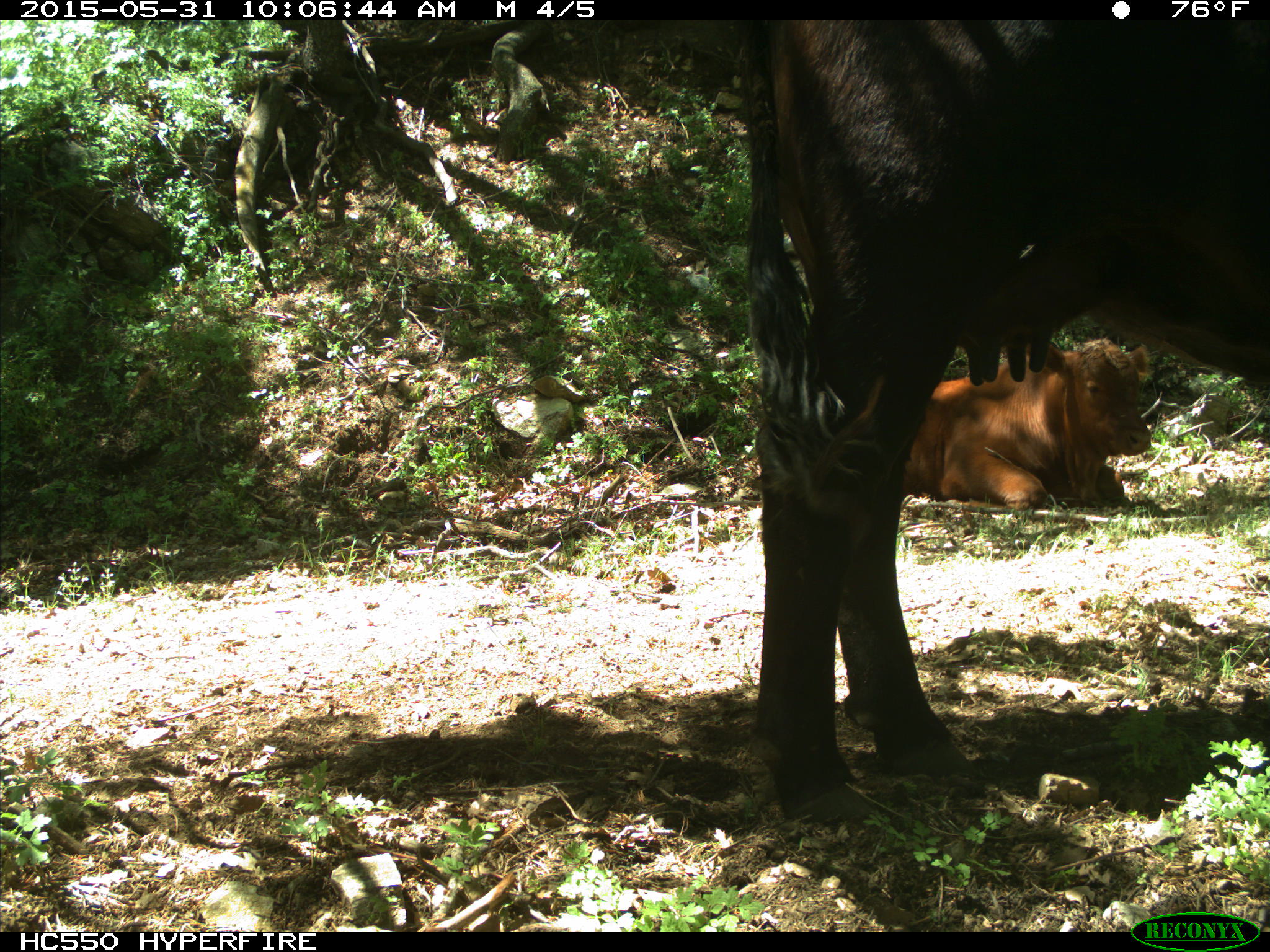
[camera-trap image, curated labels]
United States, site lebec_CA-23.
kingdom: Animalia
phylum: Chordata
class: Mammalia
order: Artiodactyla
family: Bovidae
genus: Bos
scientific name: Bos taurus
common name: domestic cow